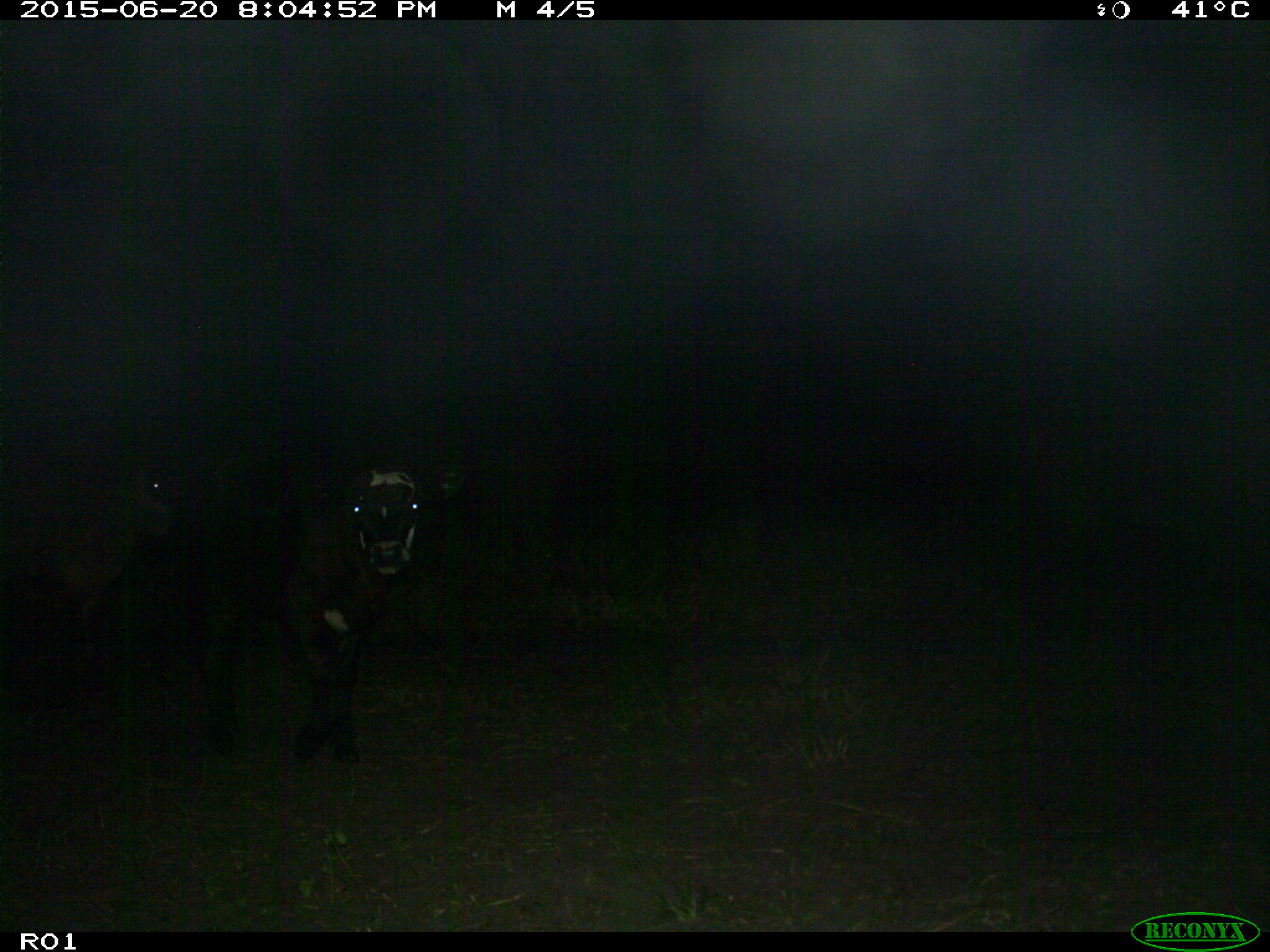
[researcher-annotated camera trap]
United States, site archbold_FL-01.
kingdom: Animalia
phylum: Chordata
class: Mammalia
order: Artiodactyla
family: Bovidae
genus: Bos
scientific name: Bos taurus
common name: domestic cow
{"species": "Bos taurus (domestic cow)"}